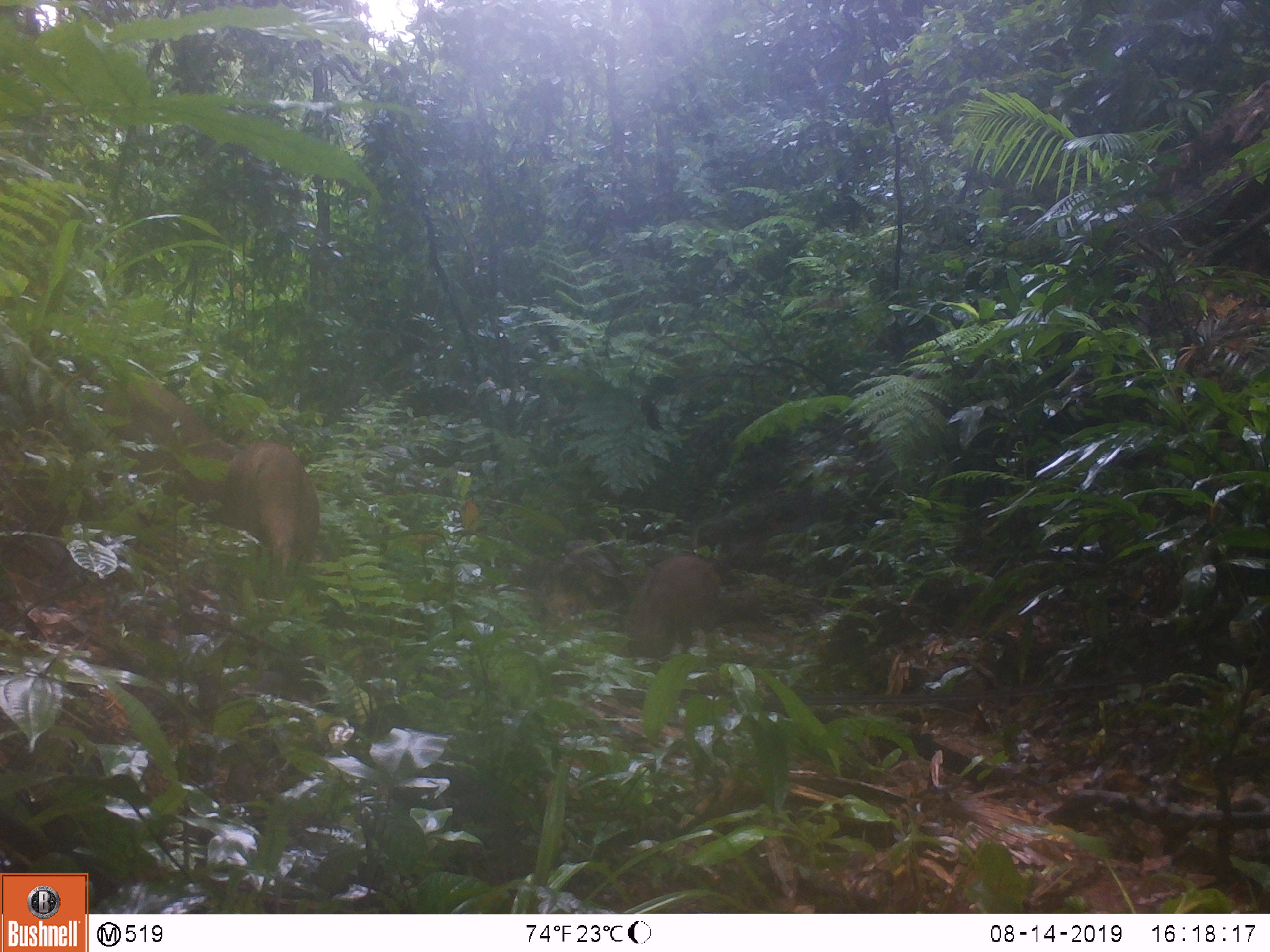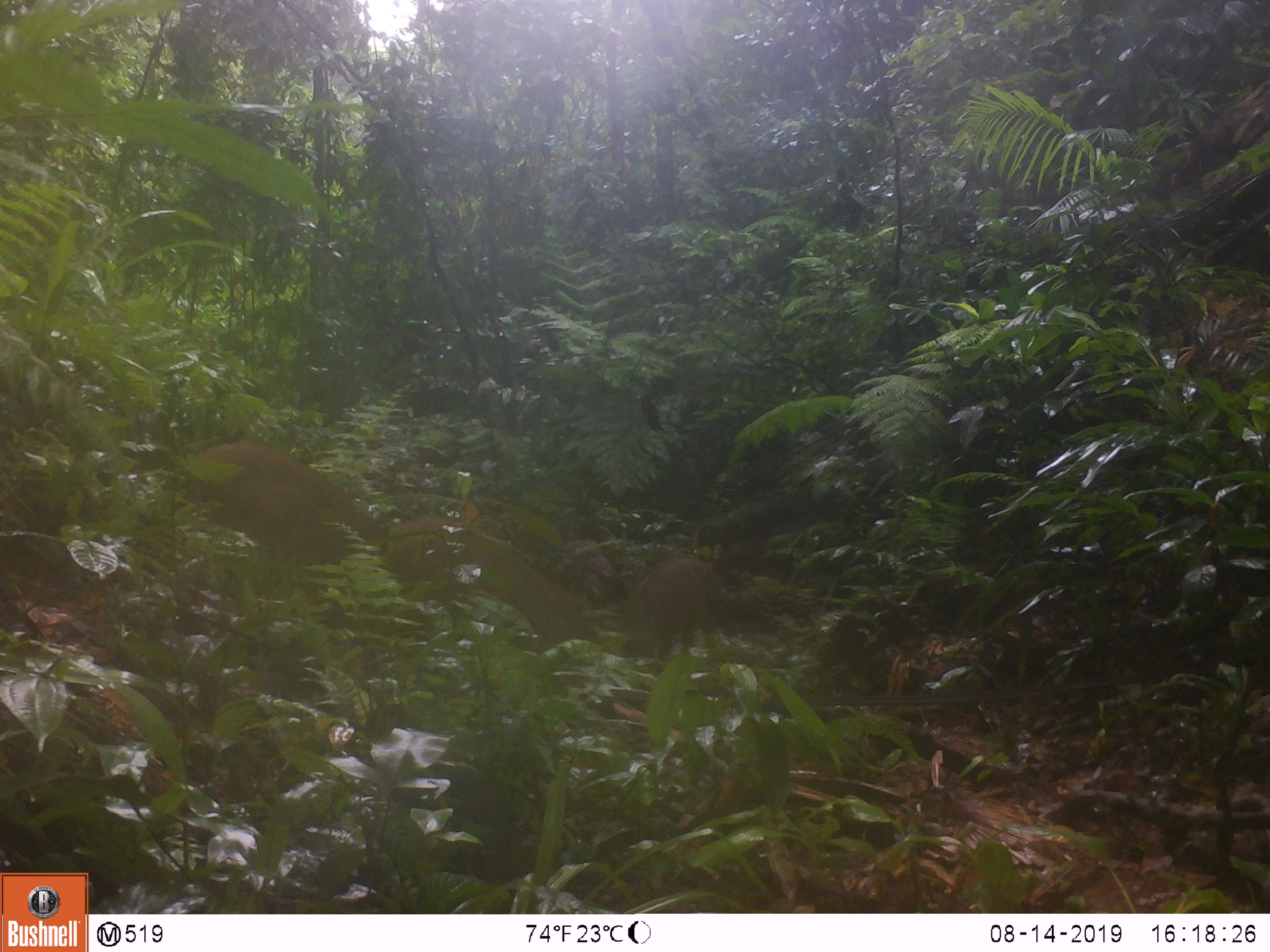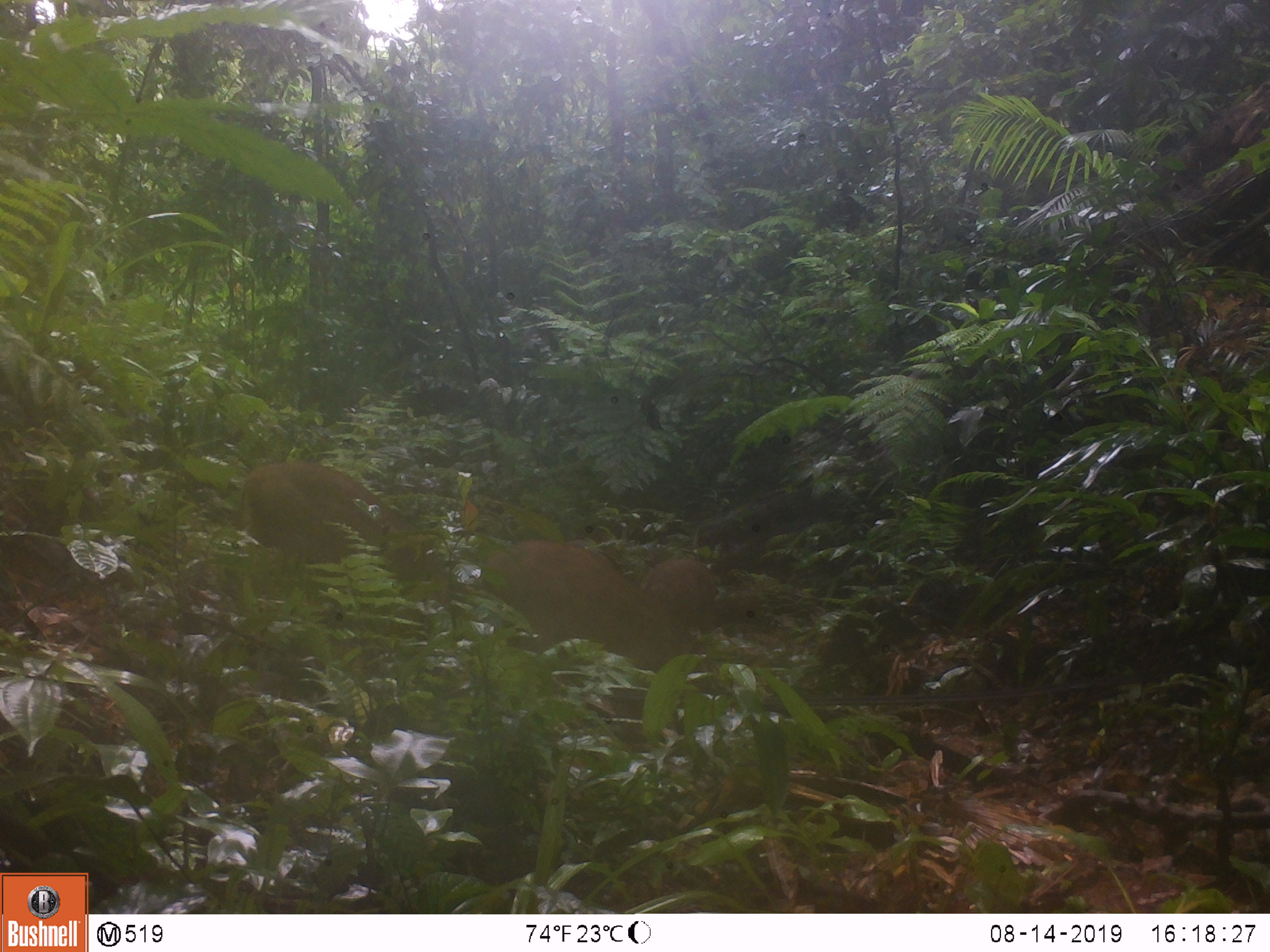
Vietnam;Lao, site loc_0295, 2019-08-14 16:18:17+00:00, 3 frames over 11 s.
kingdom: Animalia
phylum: Chordata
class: Mammalia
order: Artiodactyla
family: Suidae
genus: Sus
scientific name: Sus scrofa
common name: eurasian wild pig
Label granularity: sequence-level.